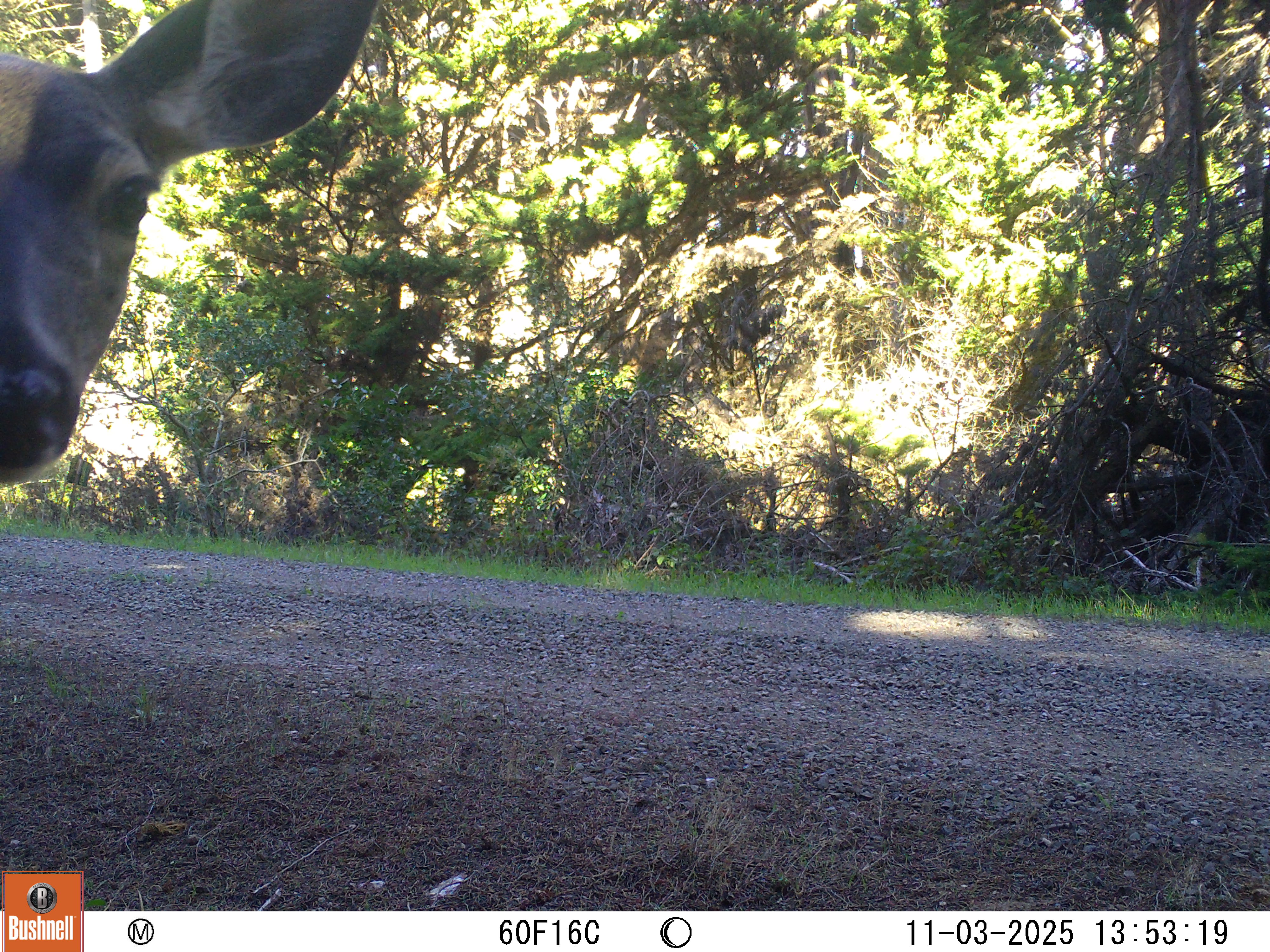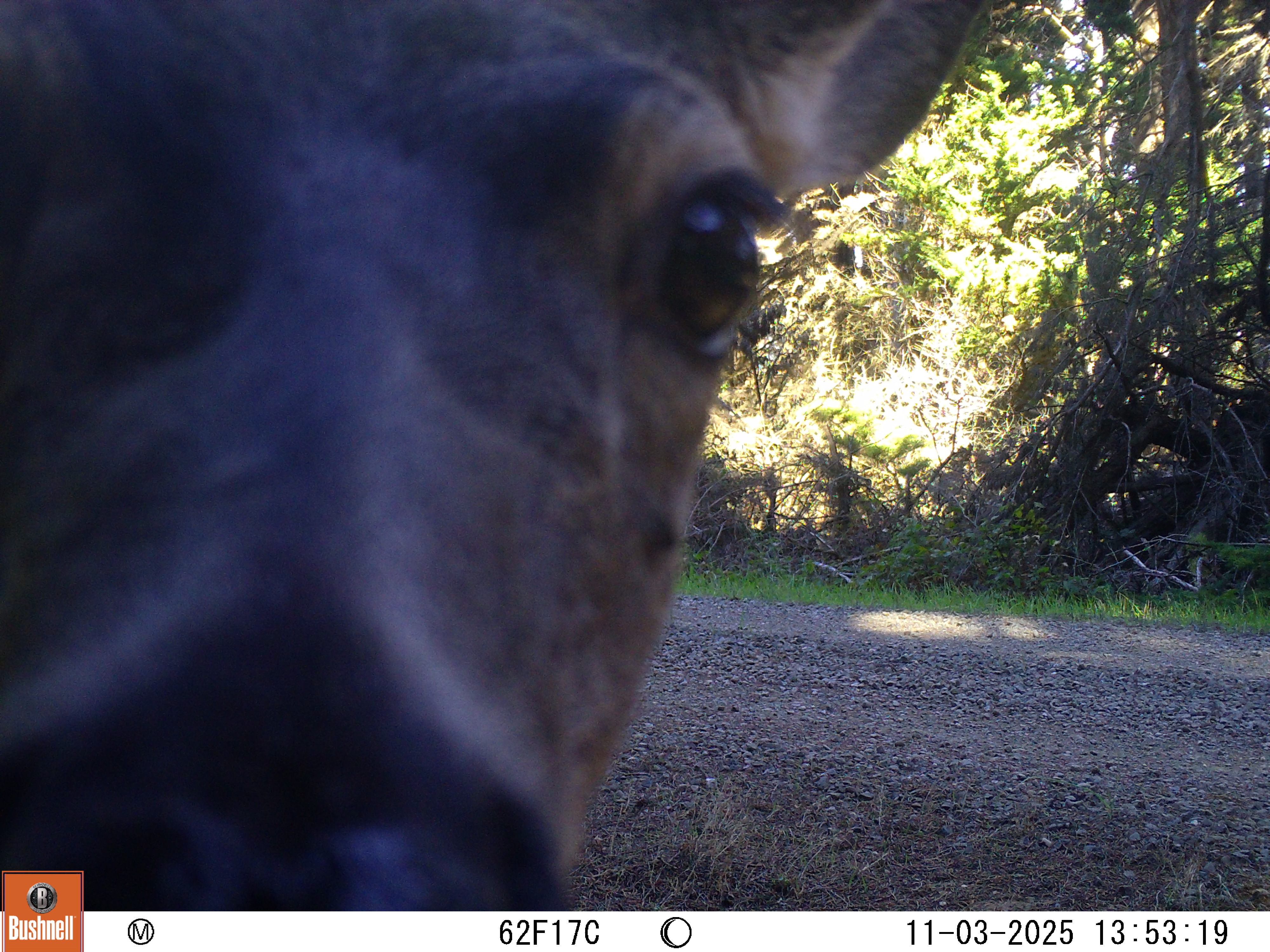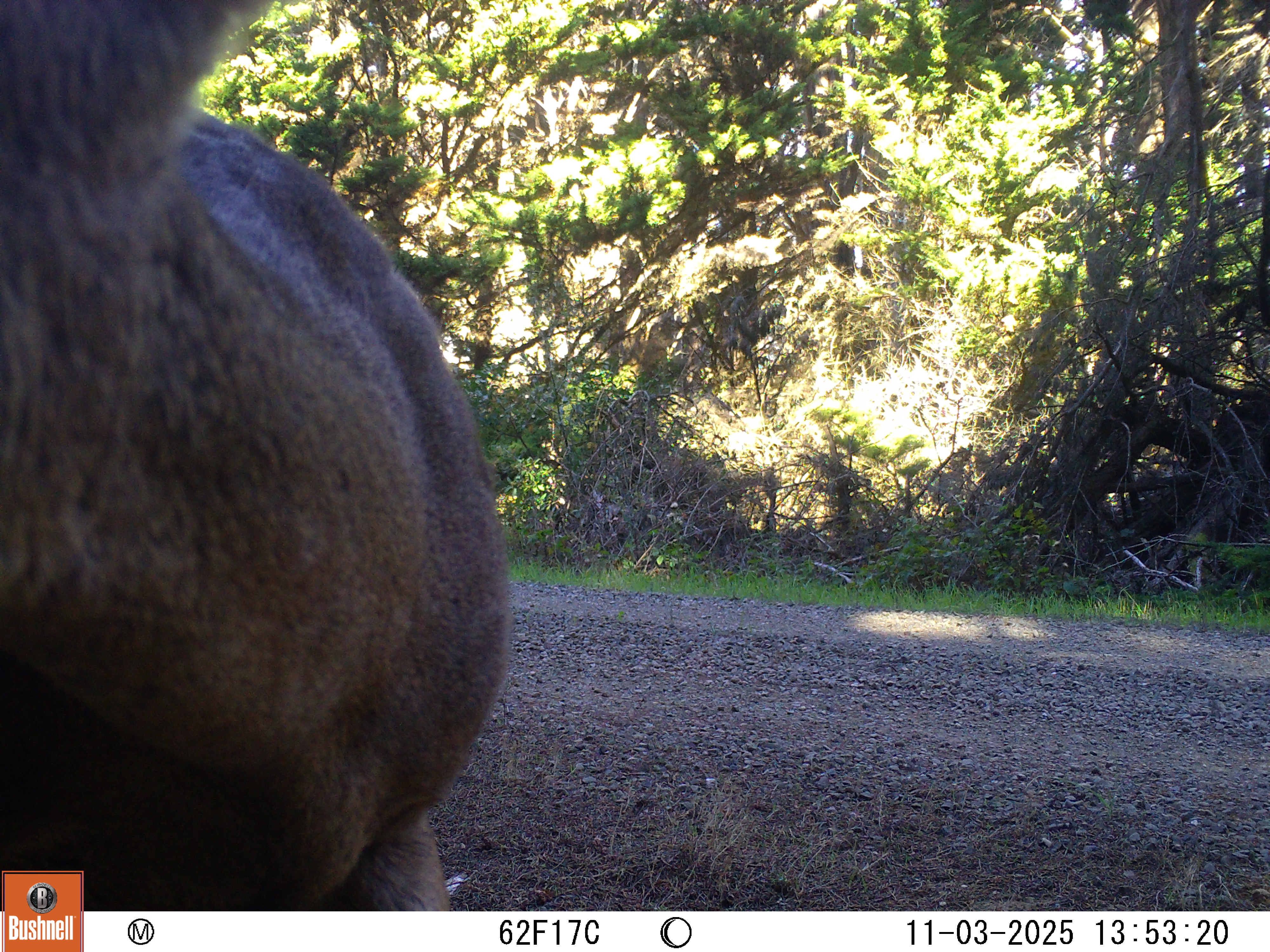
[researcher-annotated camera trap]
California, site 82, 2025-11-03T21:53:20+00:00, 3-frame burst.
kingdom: Animalia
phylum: Chordata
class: Mammalia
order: Artiodactyla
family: Cervidae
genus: Odocoileus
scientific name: Odocoileus hemionus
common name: mule deer